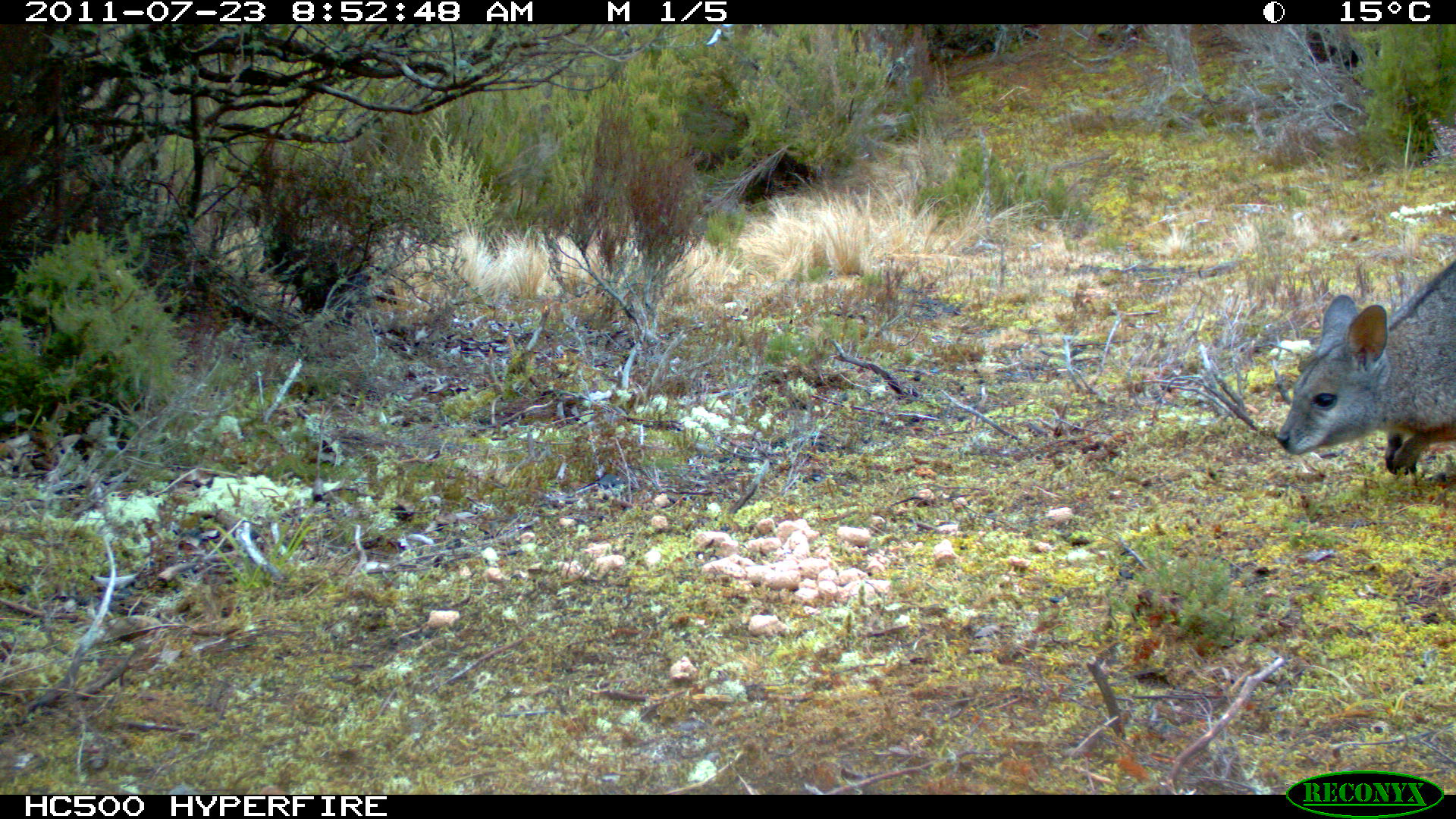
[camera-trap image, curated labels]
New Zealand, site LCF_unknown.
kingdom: Animalia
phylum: Chordata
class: Mammalia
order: Diprotodontia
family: Macropodidae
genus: Notamacropus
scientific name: Notamacropus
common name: wallaby